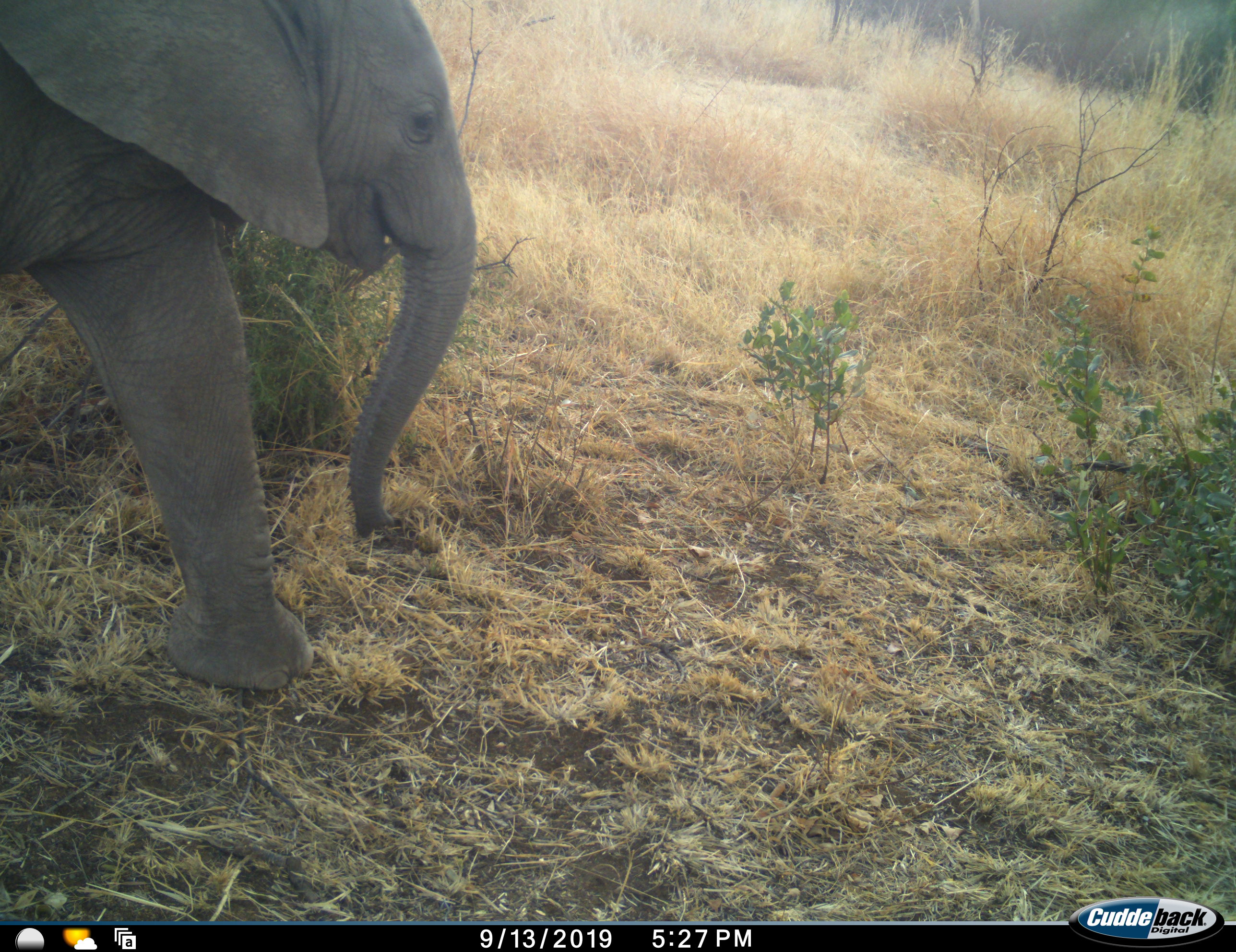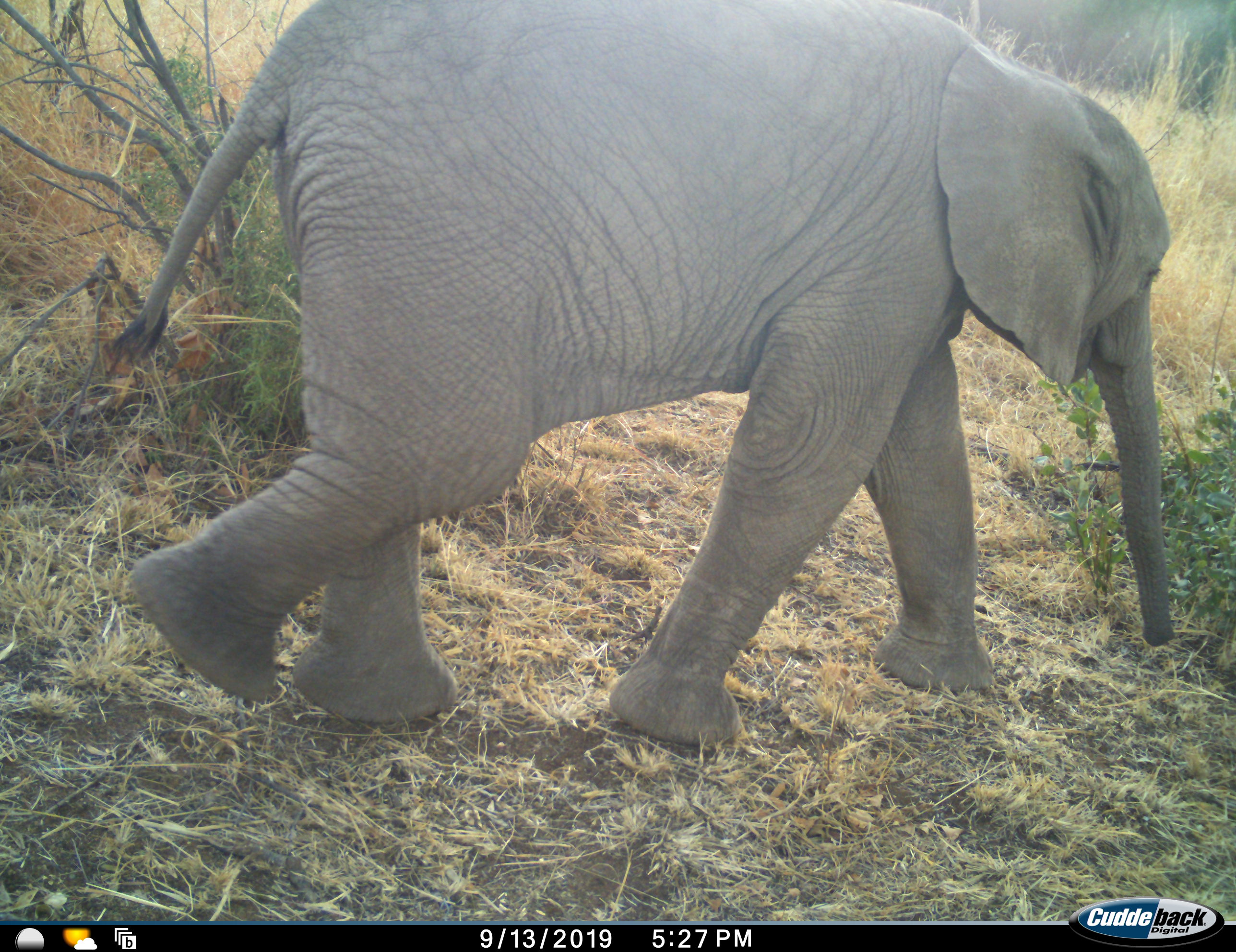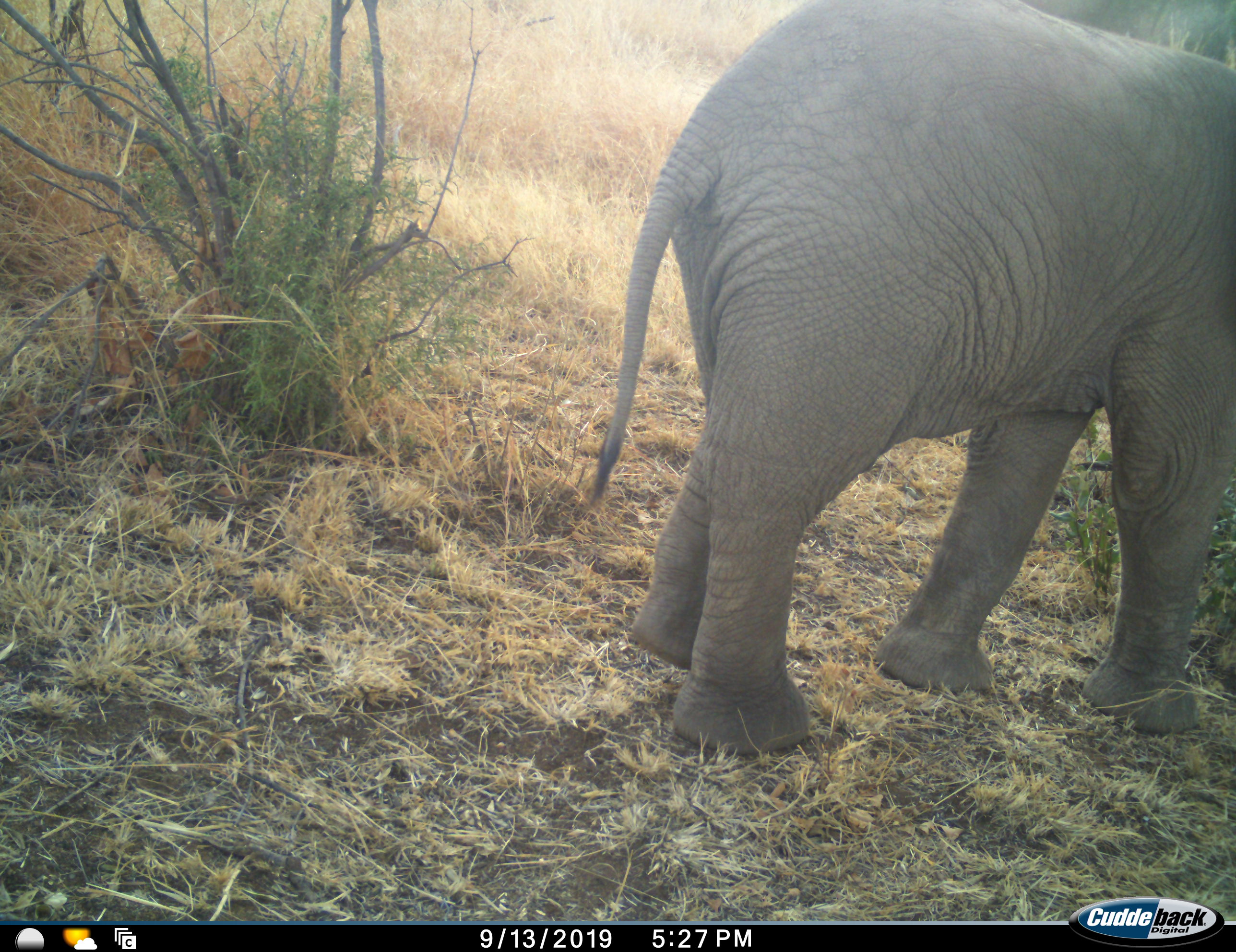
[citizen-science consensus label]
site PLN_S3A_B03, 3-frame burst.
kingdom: Animalia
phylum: Chordata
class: Mammalia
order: Proboscidea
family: Elephantidae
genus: Loxodonta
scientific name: Loxodonta africana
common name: african bush elephant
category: elephant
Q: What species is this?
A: Elephant (african bush elephant) (Loxodonta africana).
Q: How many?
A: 1.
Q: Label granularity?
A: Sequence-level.